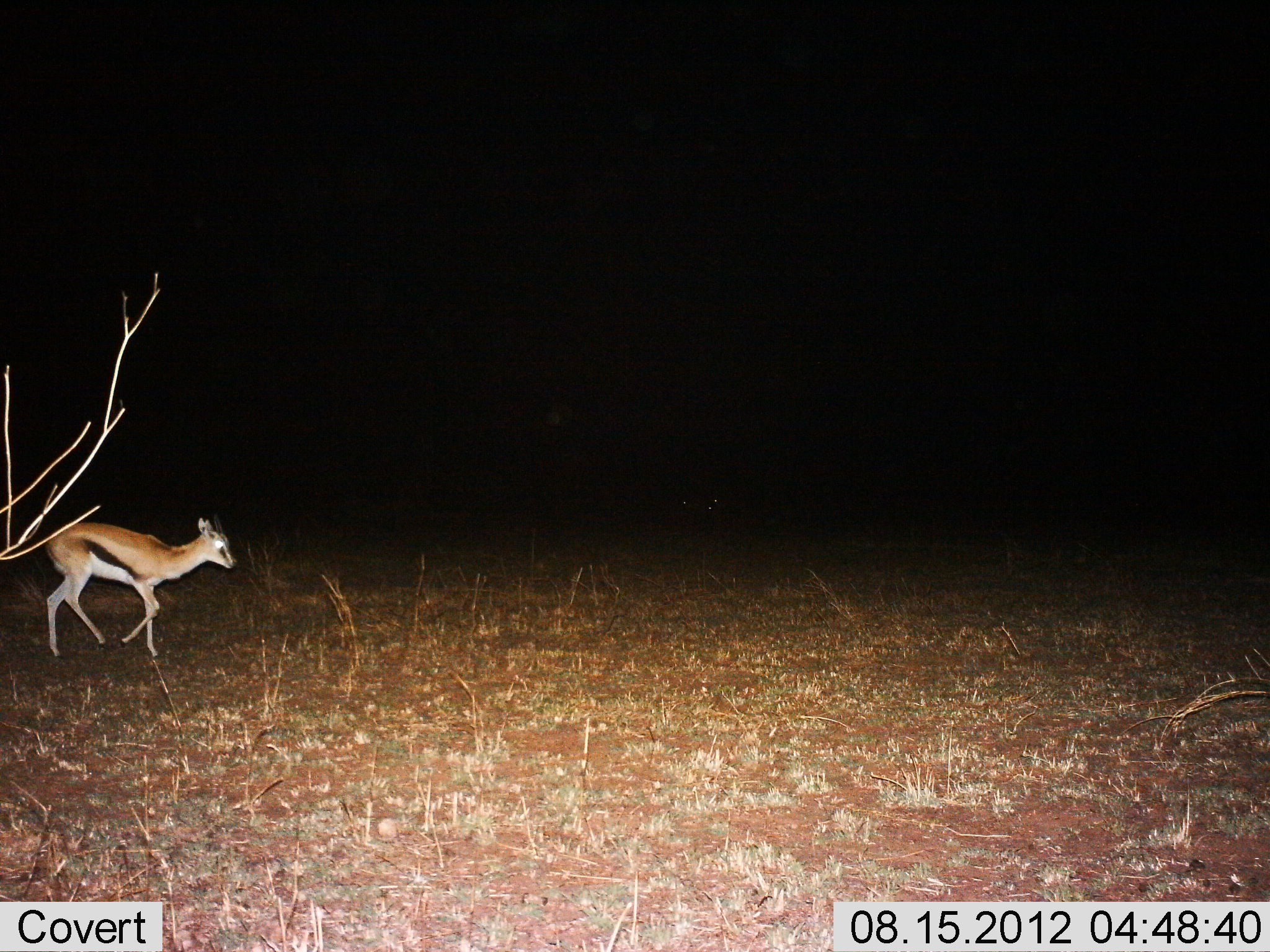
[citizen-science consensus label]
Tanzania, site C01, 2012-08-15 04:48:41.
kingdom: Animalia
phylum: Chordata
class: Mammalia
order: Artiodactyla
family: Bovidae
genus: Eudorcas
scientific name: Eudorcas thomsonii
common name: thomson's gazelle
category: gazellethomsons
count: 1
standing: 10%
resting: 0%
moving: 90%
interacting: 0%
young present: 10%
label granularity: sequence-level